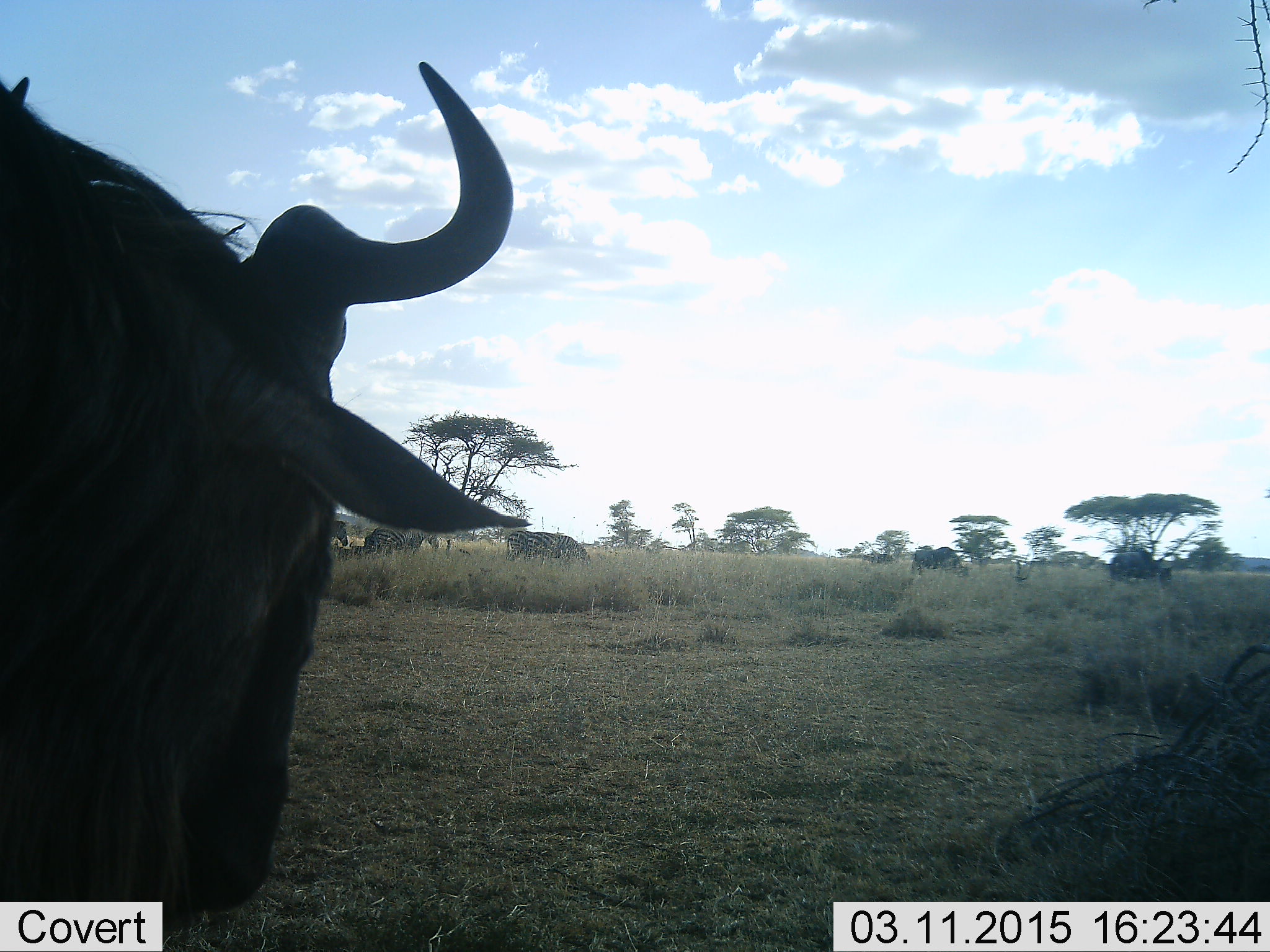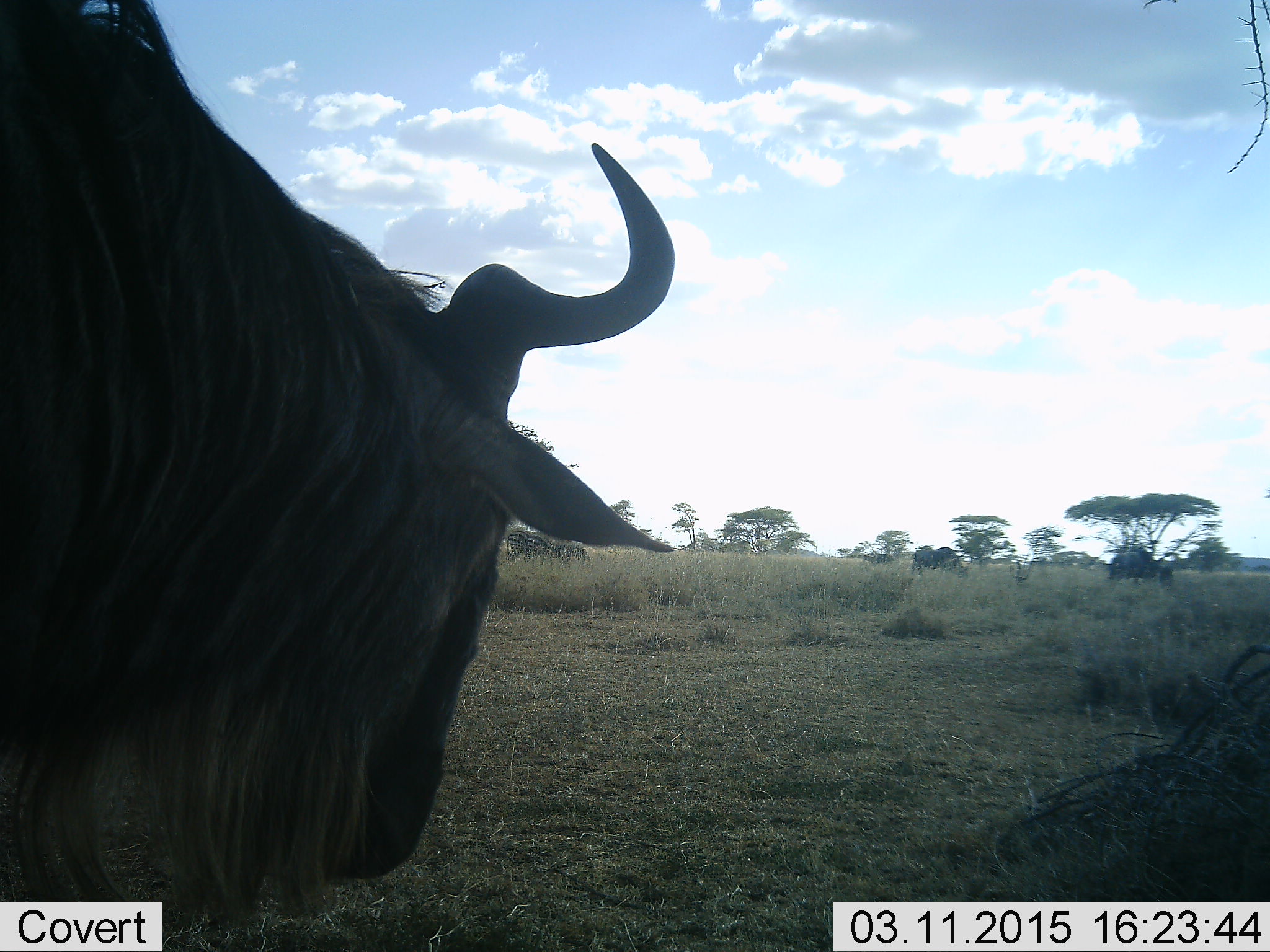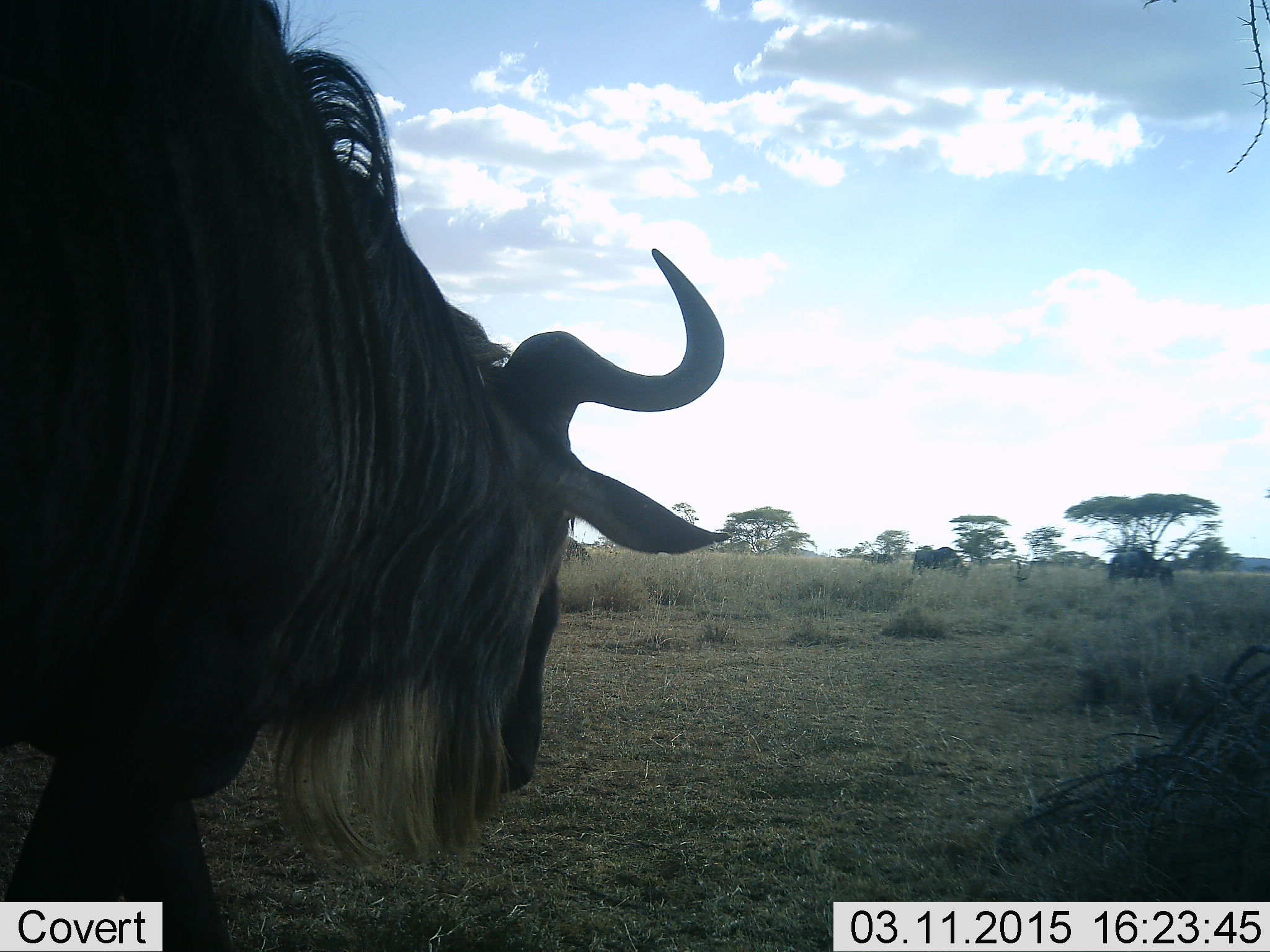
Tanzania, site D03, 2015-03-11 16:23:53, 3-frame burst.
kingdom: Animalia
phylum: Chordata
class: Mammalia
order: Artiodactyla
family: Bovidae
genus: Connochaetes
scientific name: Connochaetes taurinus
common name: blue wildebeest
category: wildebeest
Wildebeest (blue wildebeest) (Connochaetes taurinus), count 1. Behavior (volunteer vote fractions): standing 46%, resting 8%, moving 62%, interacting 0%. Young present (vote fraction): 0%. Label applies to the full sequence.